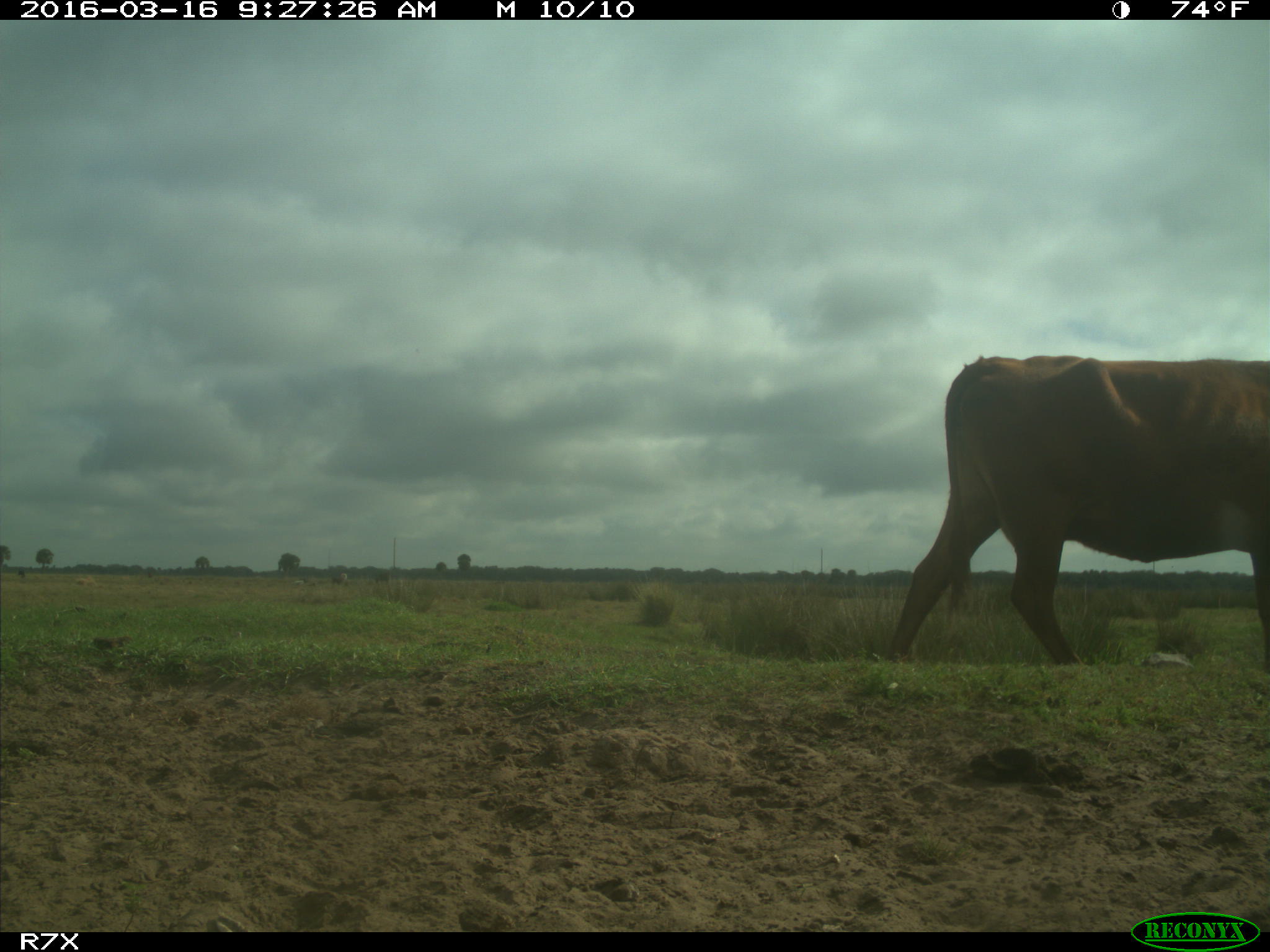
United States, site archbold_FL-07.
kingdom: Animalia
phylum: Chordata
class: Mammalia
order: Artiodactyla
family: Bovidae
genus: Bos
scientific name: Bos taurus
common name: domestic cow